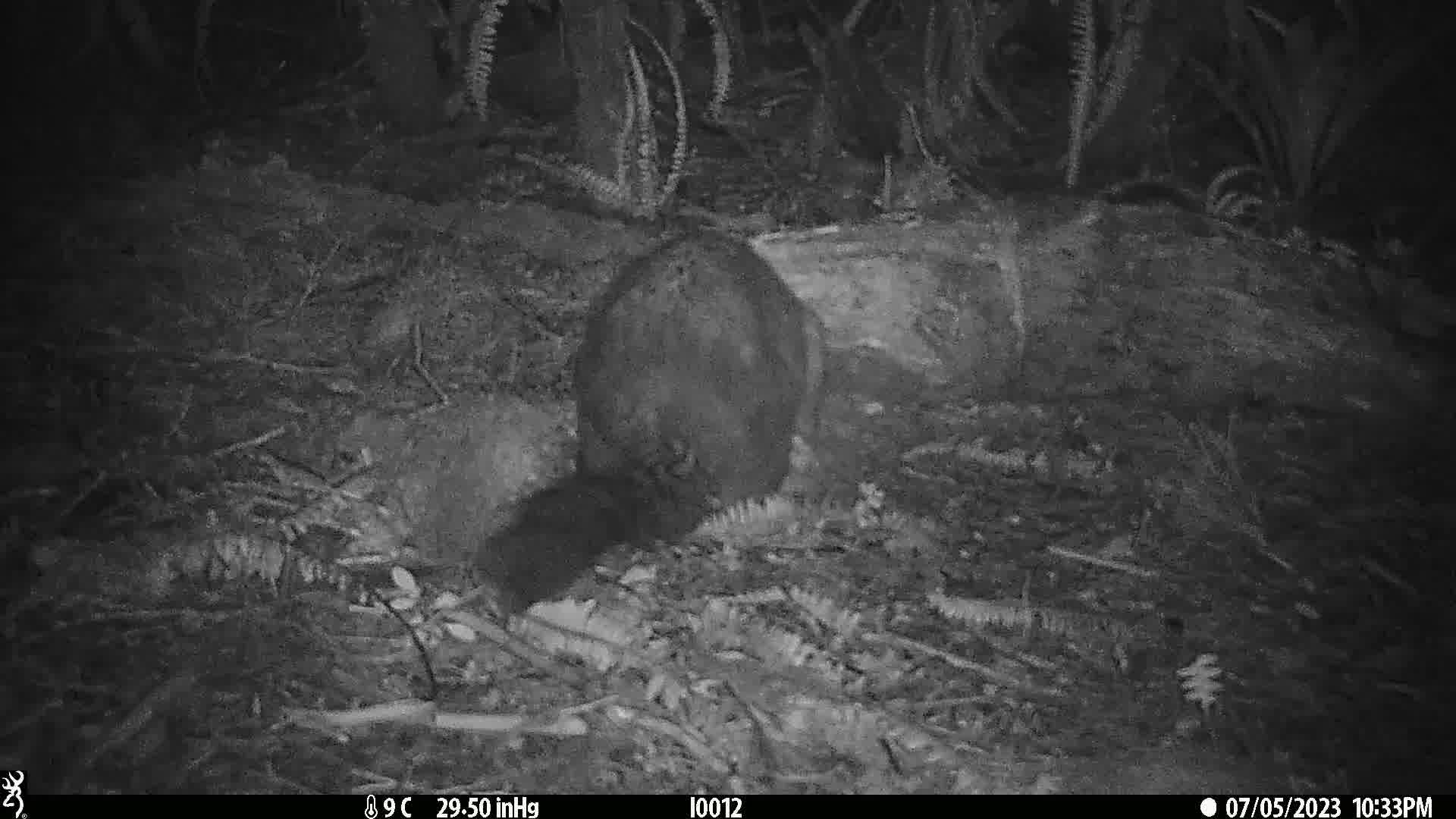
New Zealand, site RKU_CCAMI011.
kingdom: Animalia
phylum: Chordata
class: Mammalia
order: Diprotodontia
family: Phalangeridae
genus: Trichosurus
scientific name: Trichosurus vulpecula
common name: common brushtail possum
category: possum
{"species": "possum (common brushtail possum) (Trichosurus vulpecula)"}